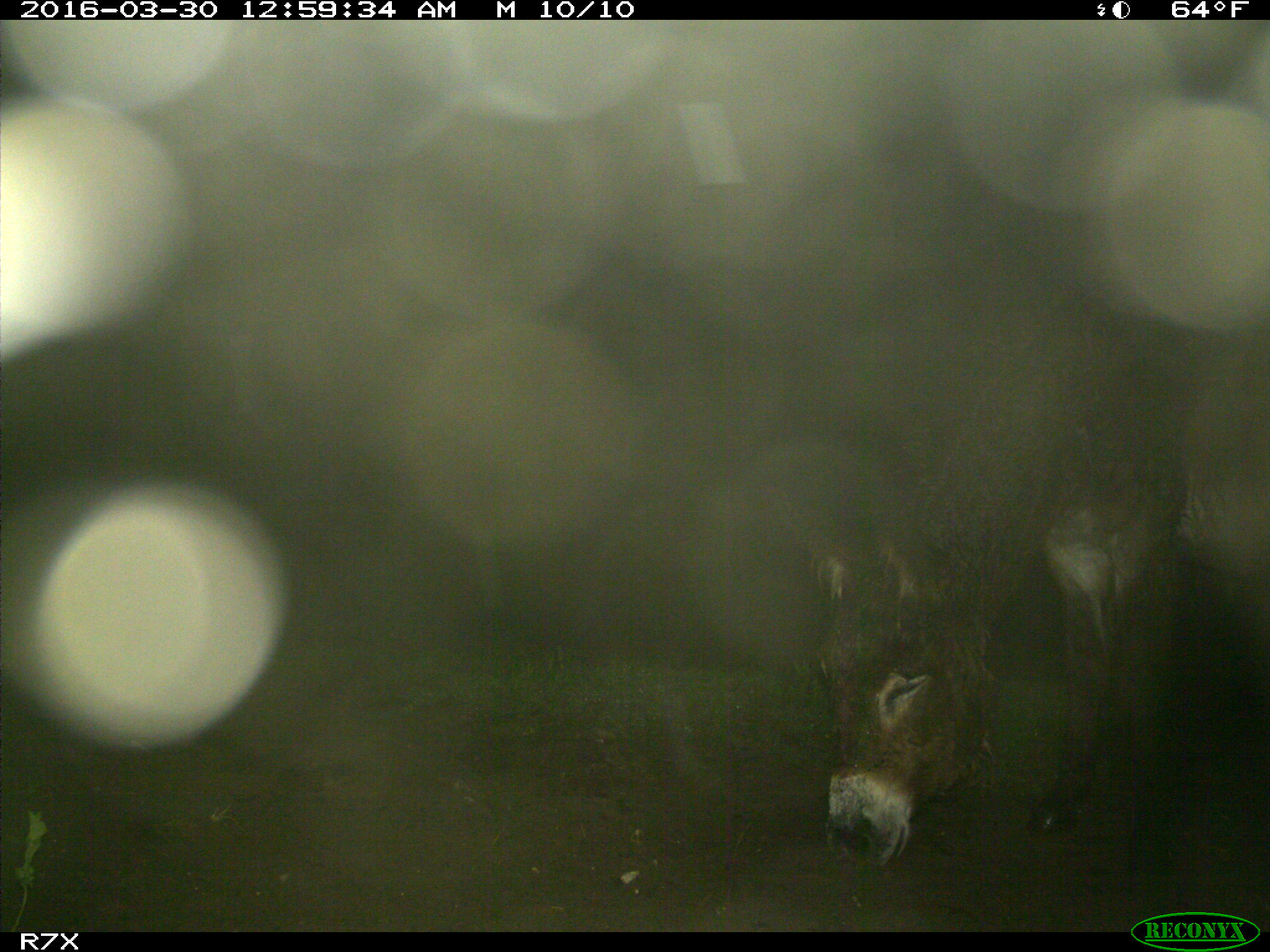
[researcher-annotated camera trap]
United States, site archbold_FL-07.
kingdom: Animalia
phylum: Chordata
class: Mammalia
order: Perissodactyla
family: Equidae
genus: Equus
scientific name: Equus africanus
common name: african wild ass